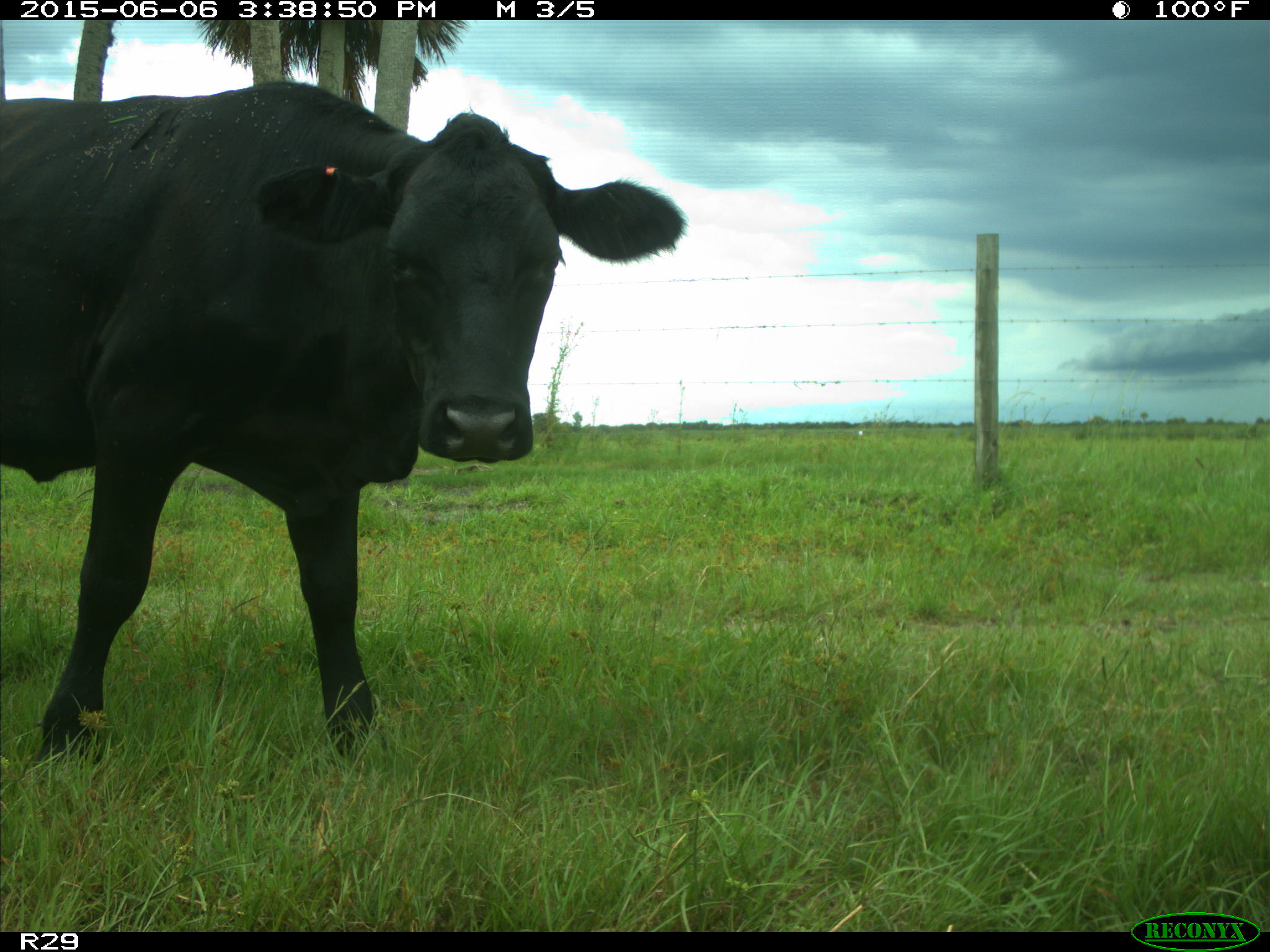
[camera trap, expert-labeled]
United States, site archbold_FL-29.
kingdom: Animalia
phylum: Chordata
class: Mammalia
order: Artiodactyla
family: Bovidae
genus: Bos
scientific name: Bos taurus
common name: domestic cow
Bos taurus (domestic cow).